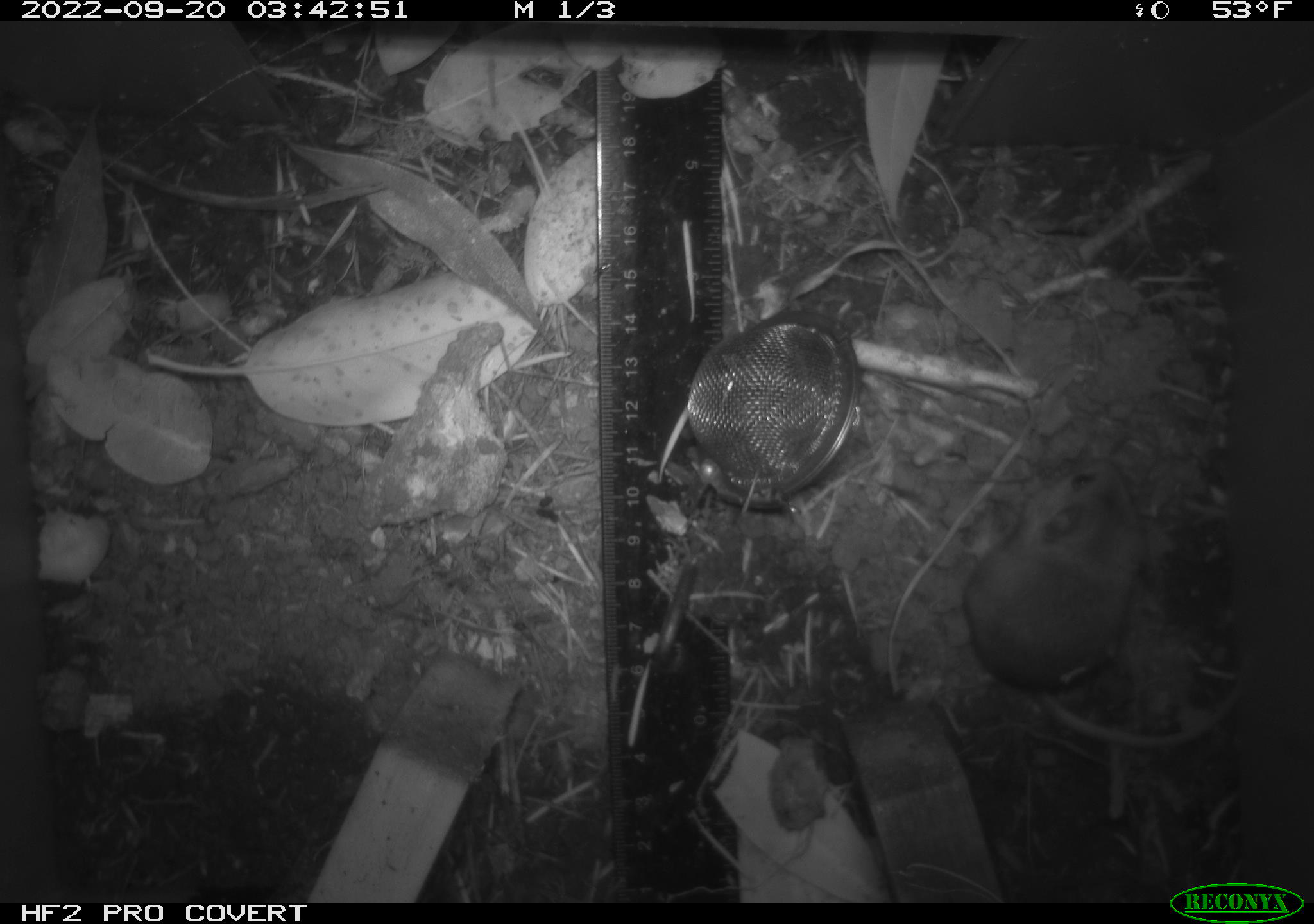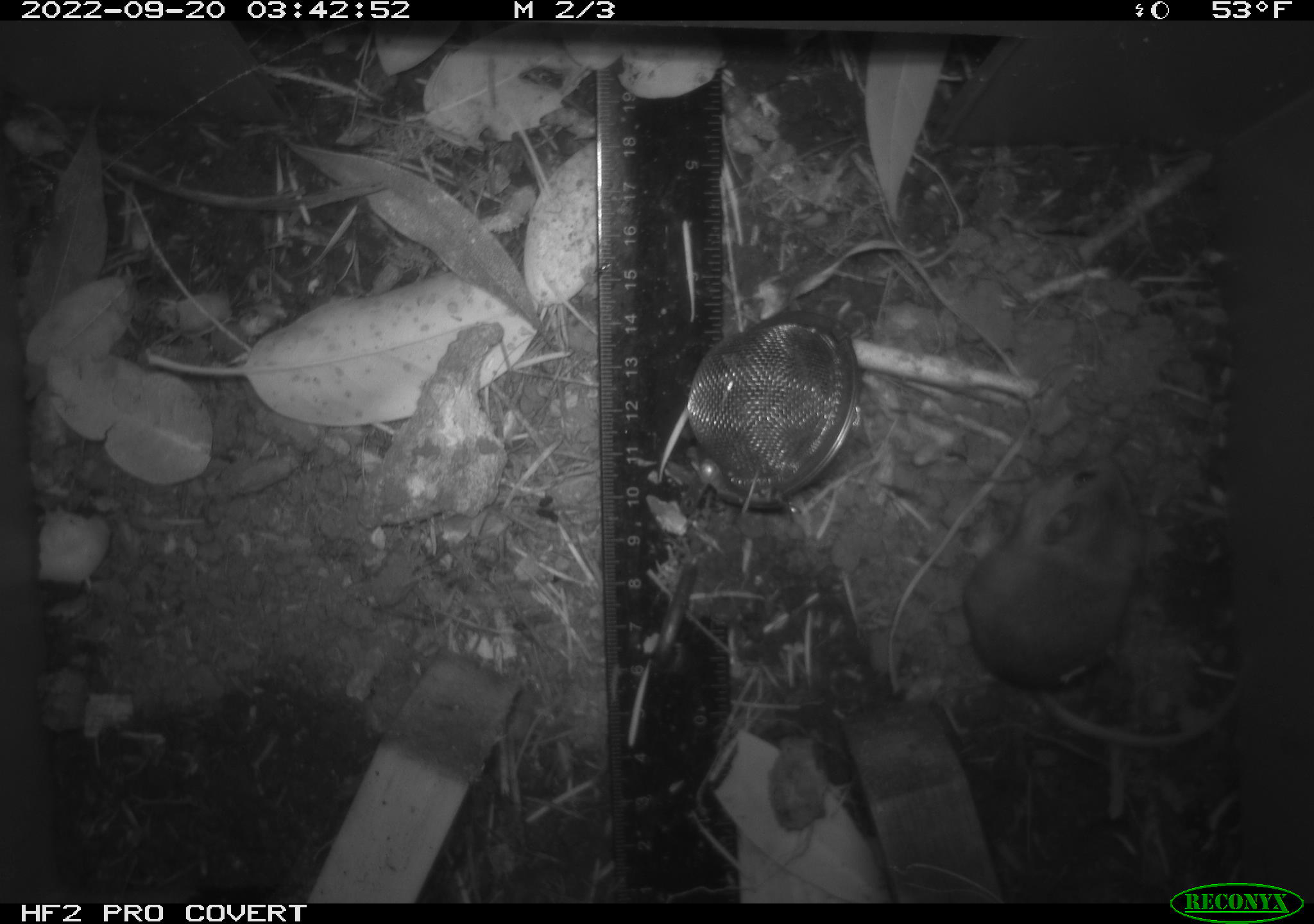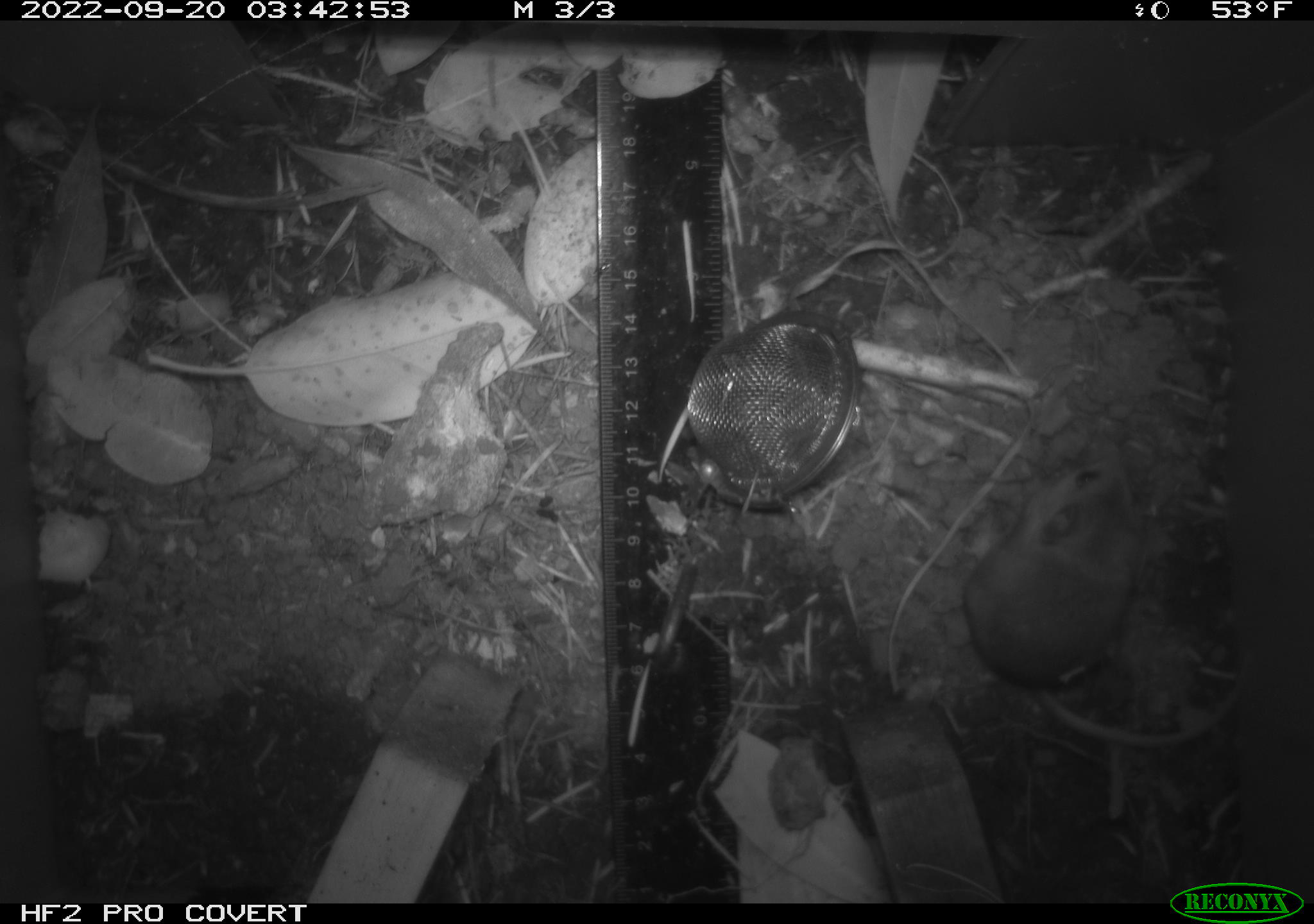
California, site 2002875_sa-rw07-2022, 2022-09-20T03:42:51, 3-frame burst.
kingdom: Animalia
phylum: Chordata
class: Mammalia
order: Rodentia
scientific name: Rodentia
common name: mouse species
Mouse species (Rodentia).